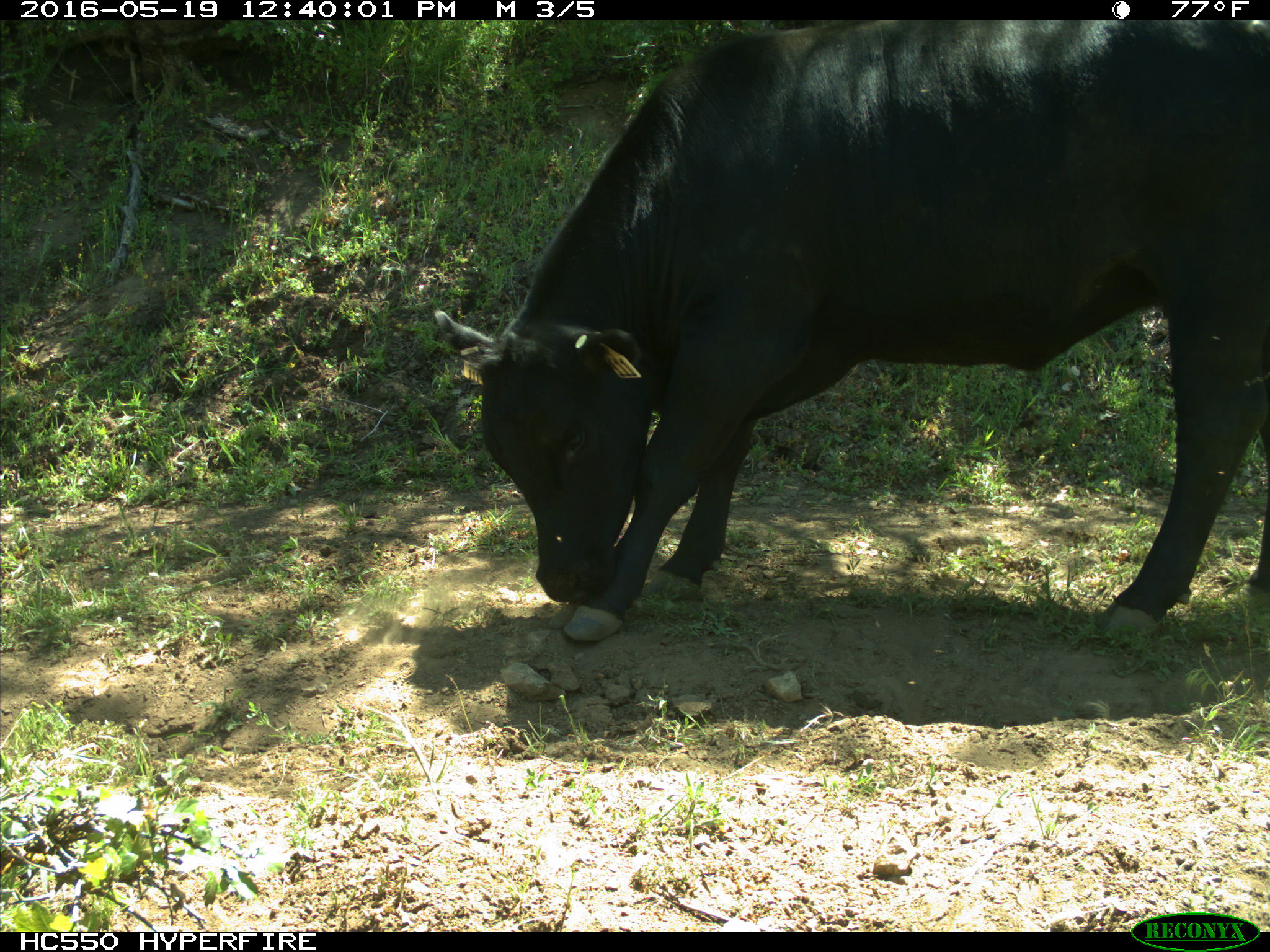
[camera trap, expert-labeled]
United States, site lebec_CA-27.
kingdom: Animalia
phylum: Chordata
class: Mammalia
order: Artiodactyla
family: Bovidae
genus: Bos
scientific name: Bos taurus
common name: domestic cow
Bos taurus (domestic cow).